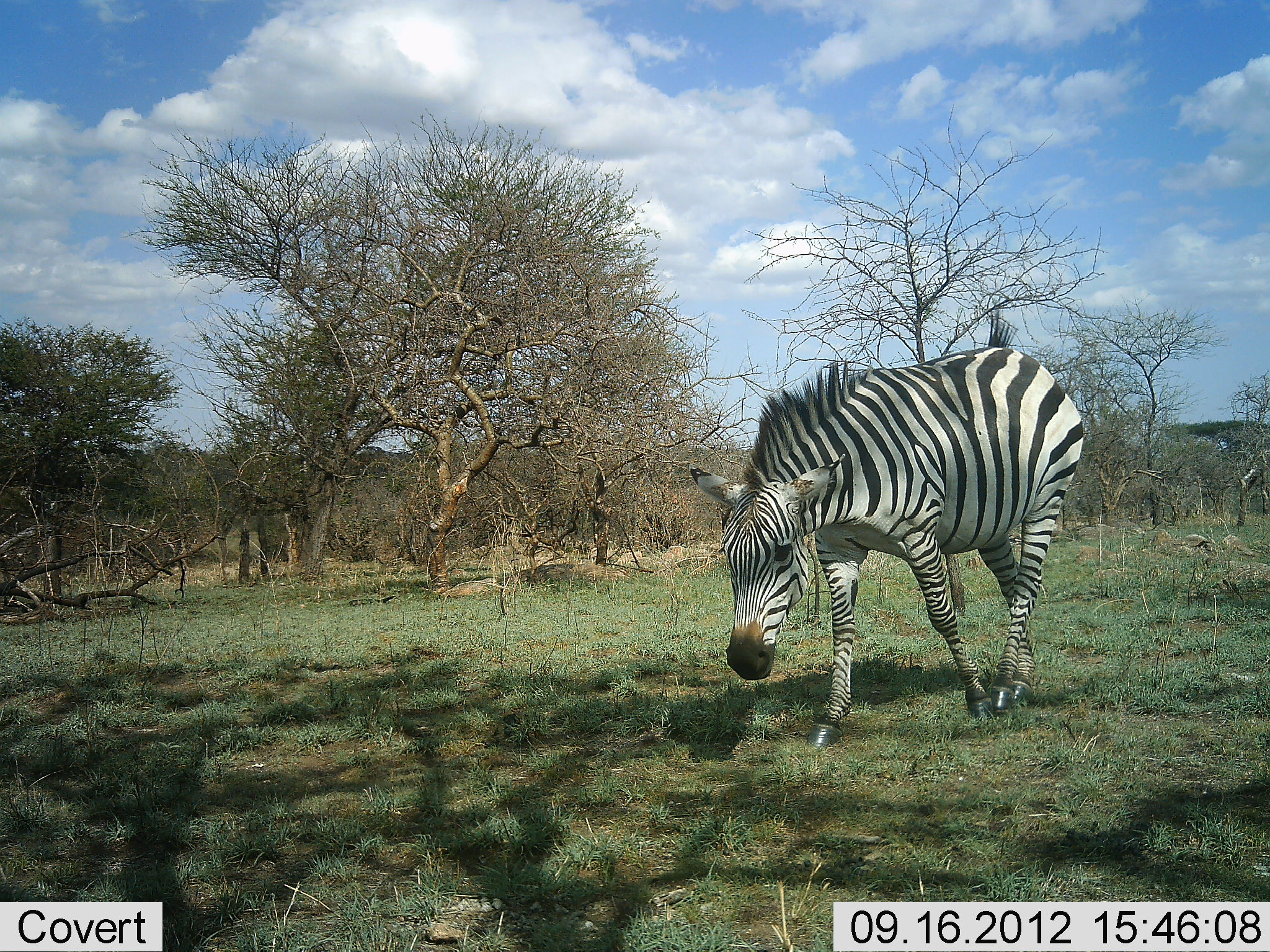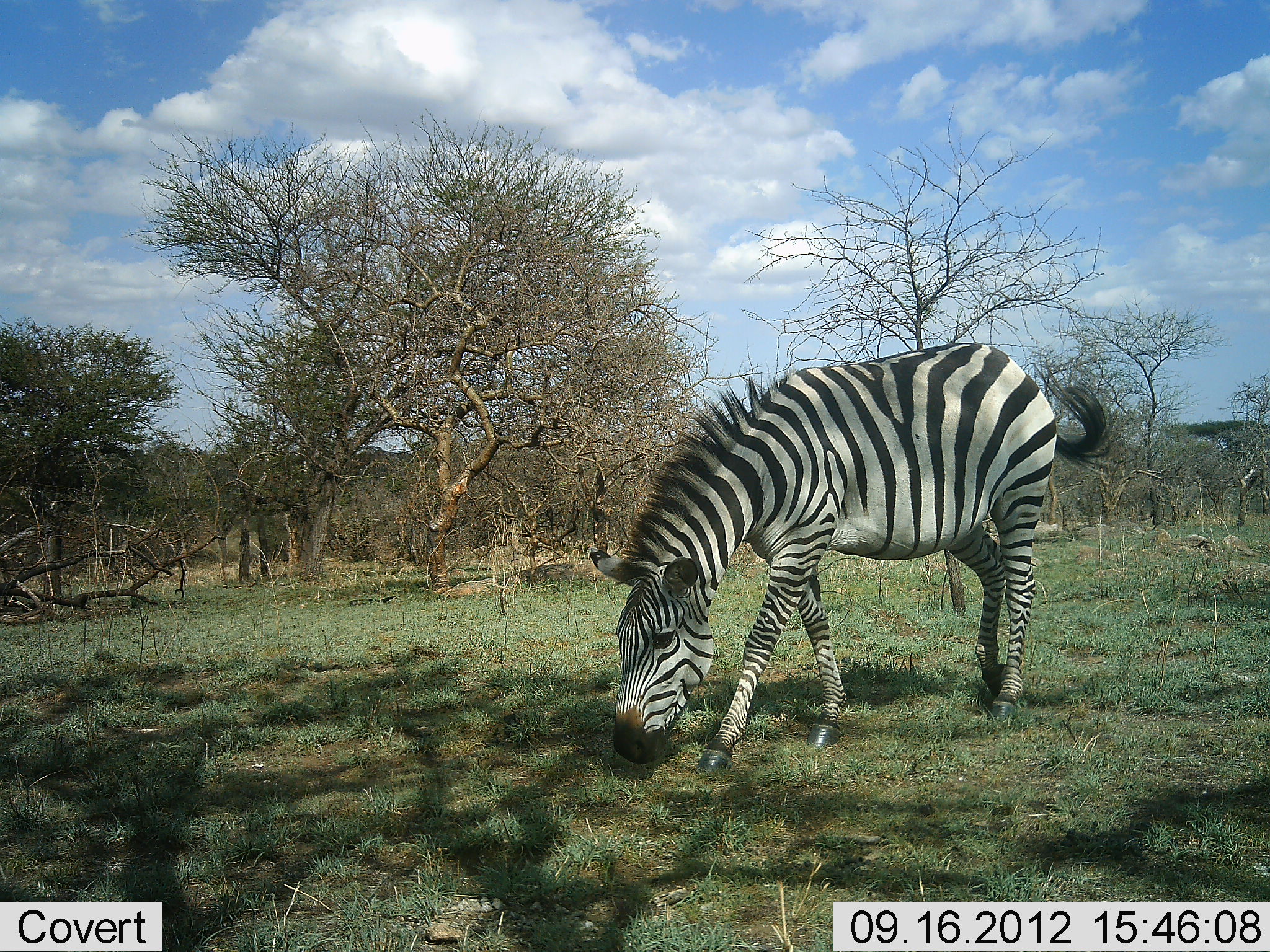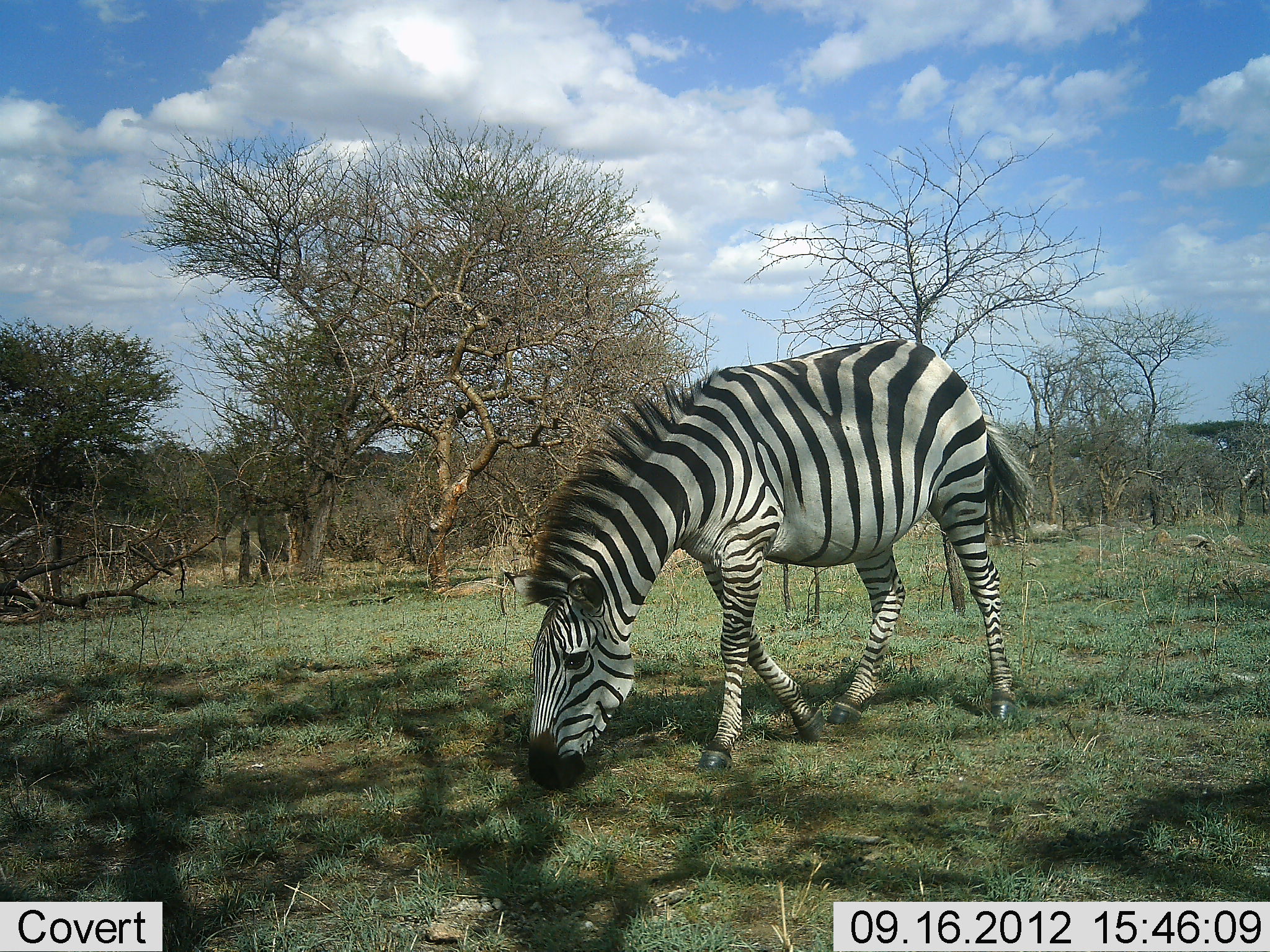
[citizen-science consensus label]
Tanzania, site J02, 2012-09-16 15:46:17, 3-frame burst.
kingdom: Animalia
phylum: Chordata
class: Mammalia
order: Perissodactyla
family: Equidae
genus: Equus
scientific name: Equus quagga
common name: plains zebra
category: zebra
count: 1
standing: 0%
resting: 0%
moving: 60%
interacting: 0%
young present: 0%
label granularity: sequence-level